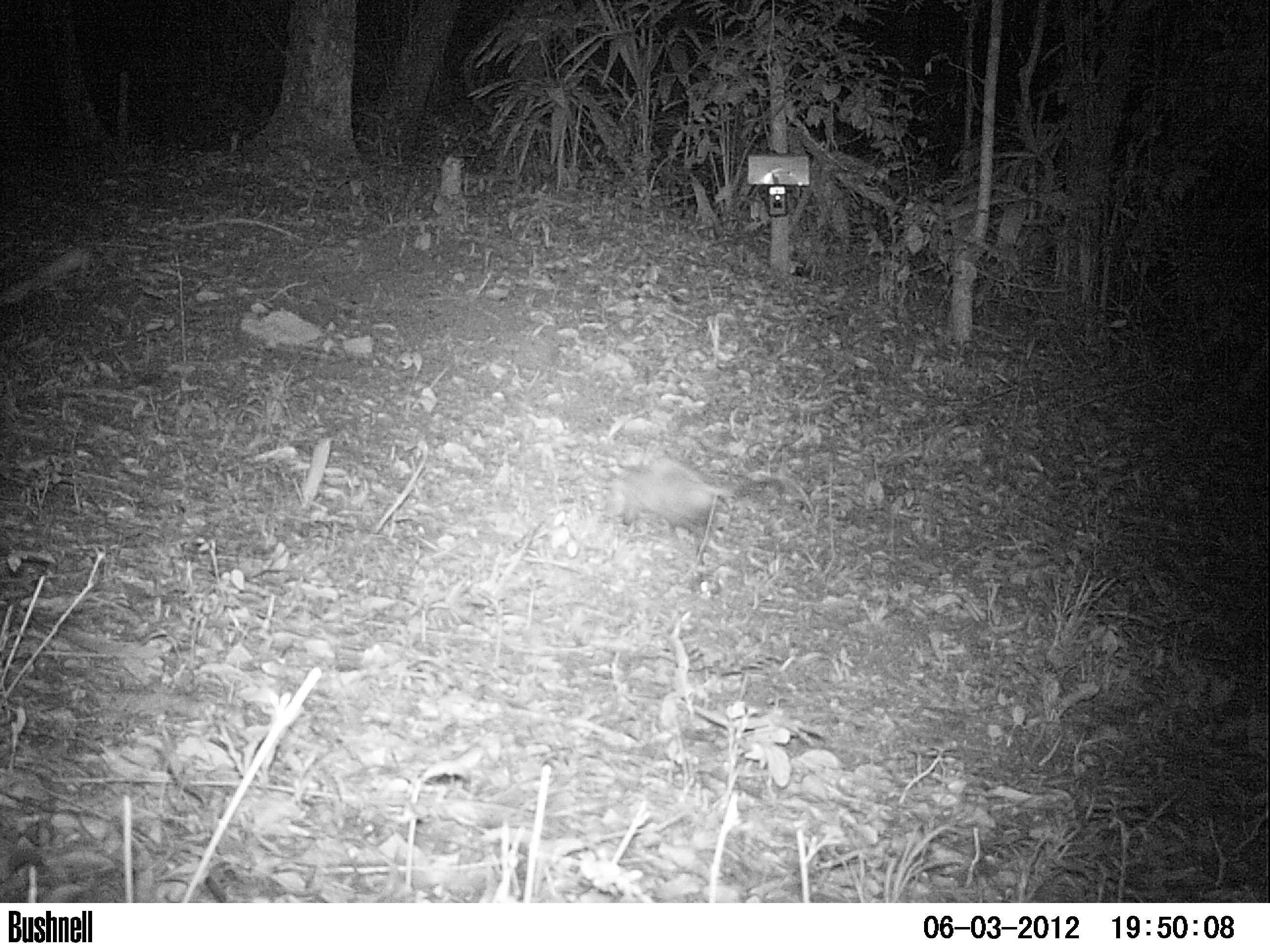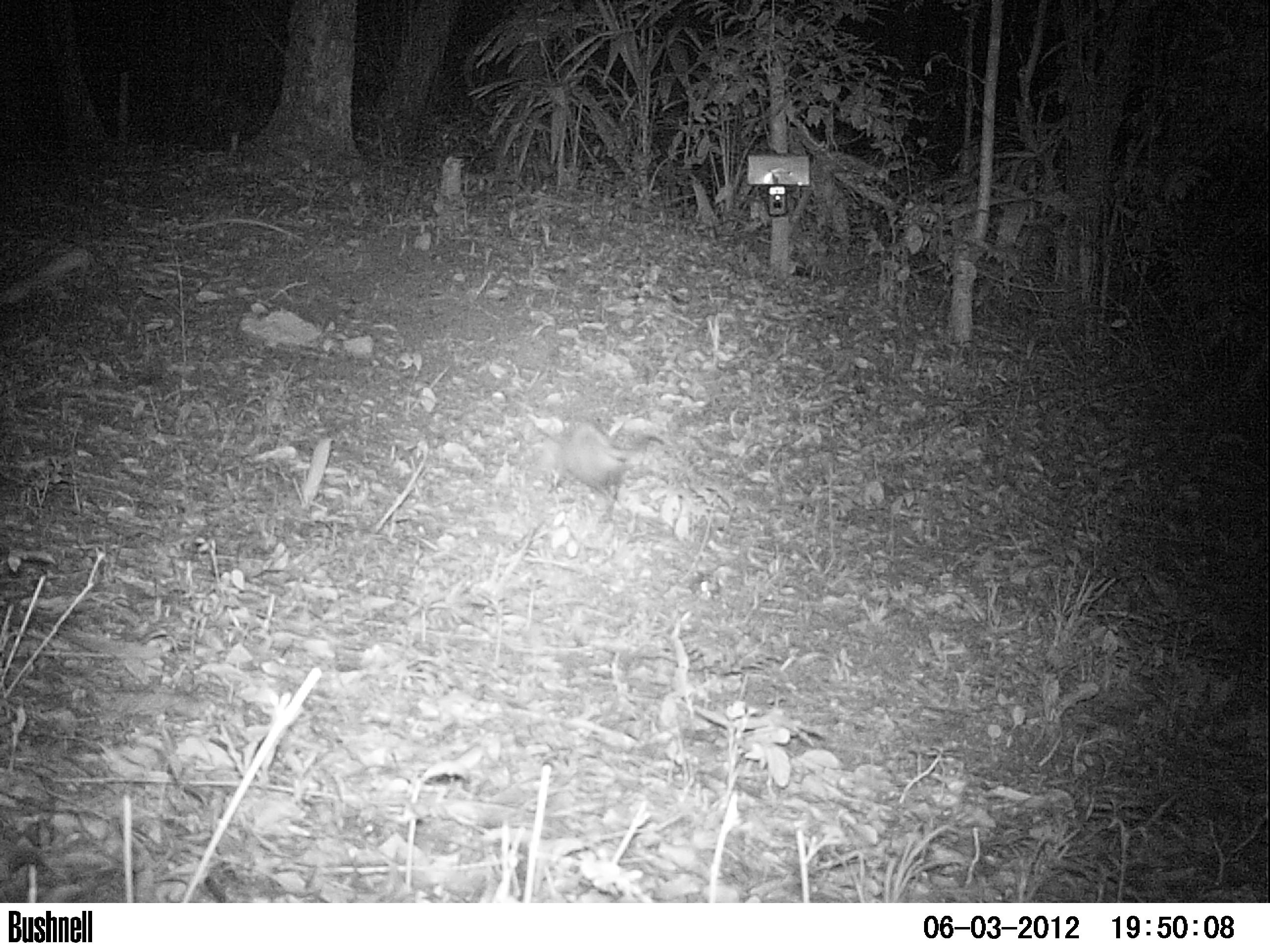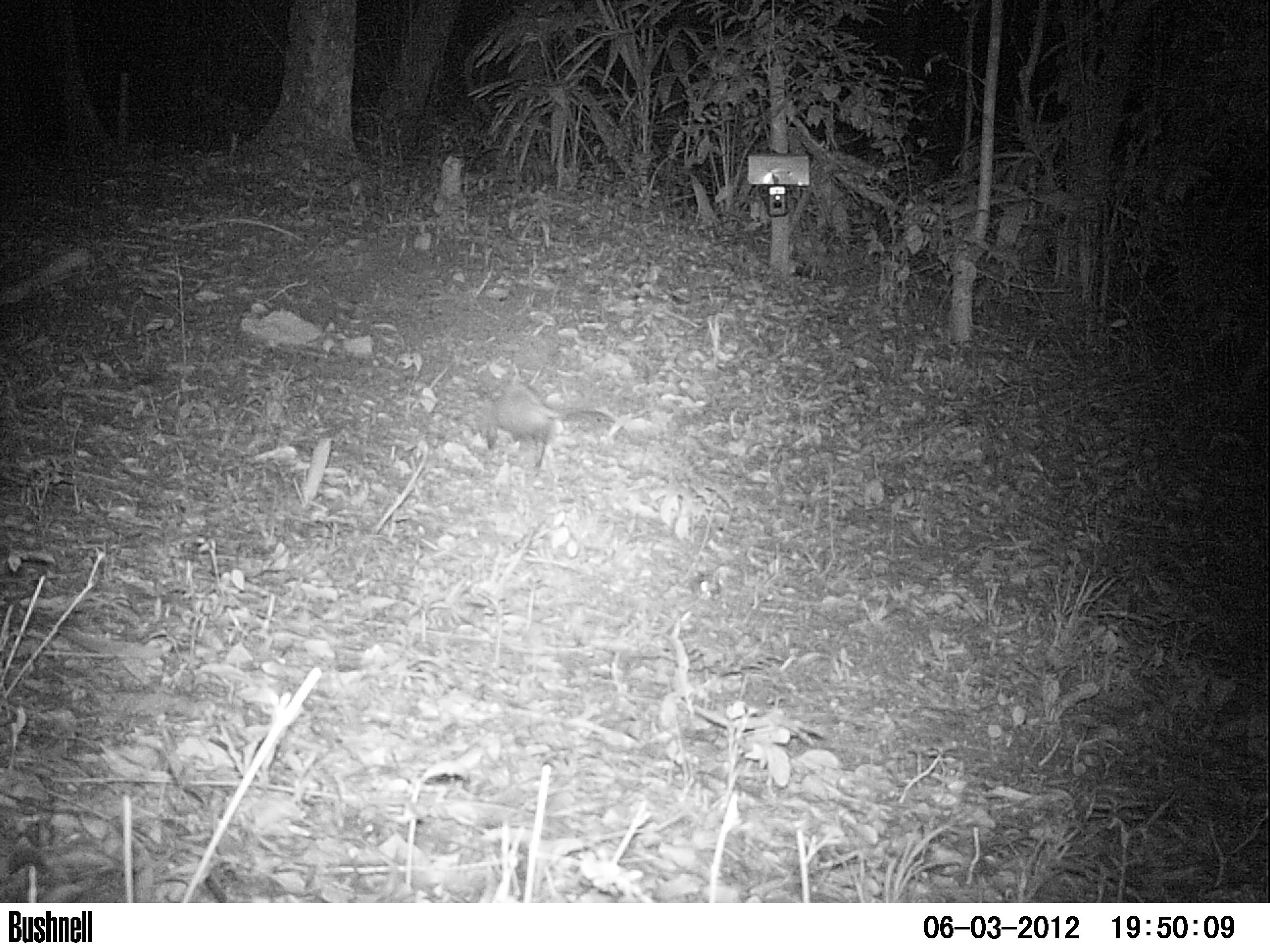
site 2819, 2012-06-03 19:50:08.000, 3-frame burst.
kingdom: Animalia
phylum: Chordata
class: Mammalia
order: Didelphimorphia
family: Didelphidae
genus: Didelphis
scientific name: Didelphis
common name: american opossums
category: didelphis sp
Didelphis sp (american opossums) (Didelphis), count 1, age adult.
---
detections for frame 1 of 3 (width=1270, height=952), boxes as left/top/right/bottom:
didelphis sp: 601/456/814/561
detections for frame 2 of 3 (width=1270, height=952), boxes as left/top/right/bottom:
didelphis sp: 536/420/664/525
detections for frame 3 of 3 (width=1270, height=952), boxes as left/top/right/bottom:
didelphis sp: 479/382/624/477